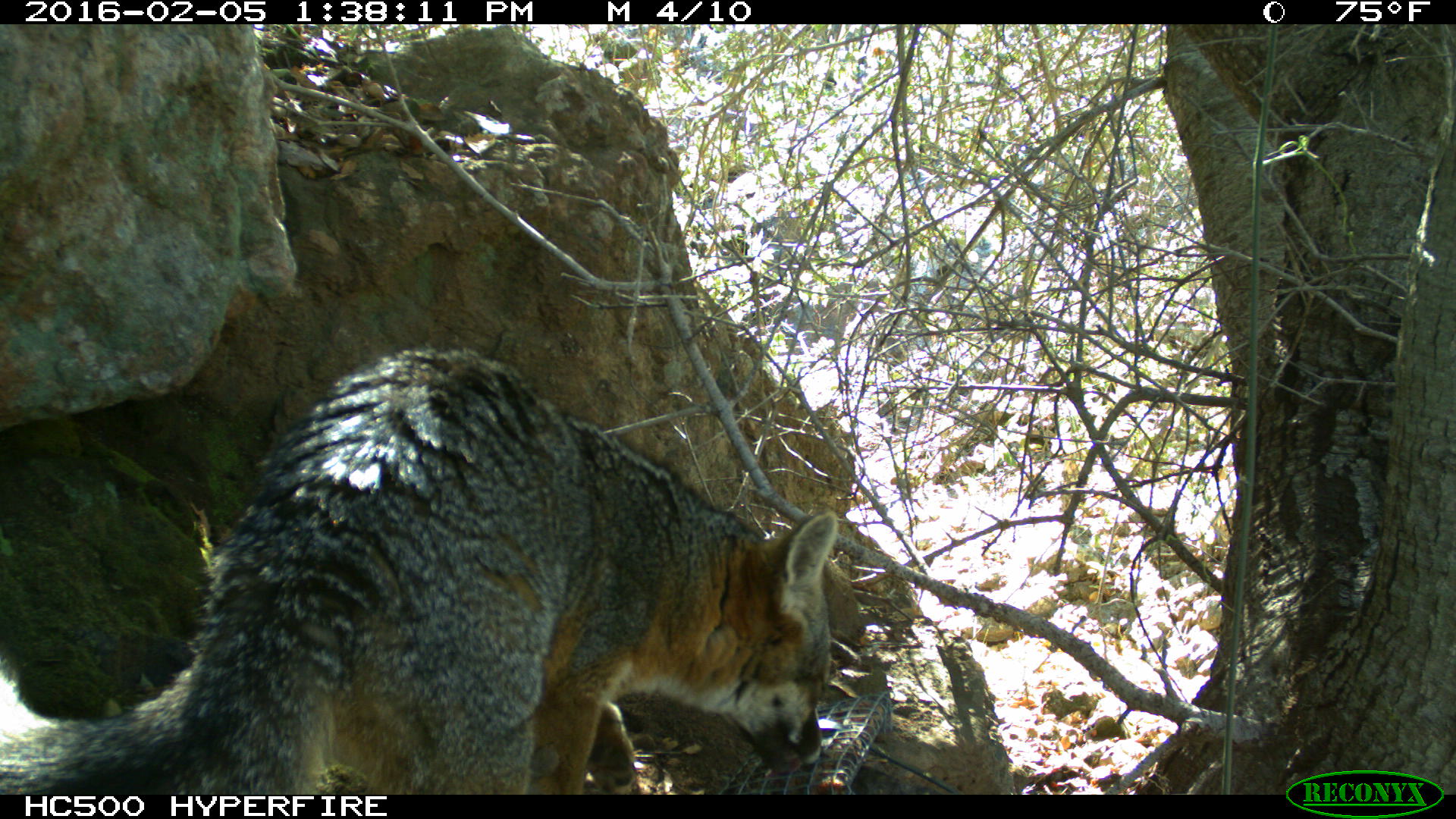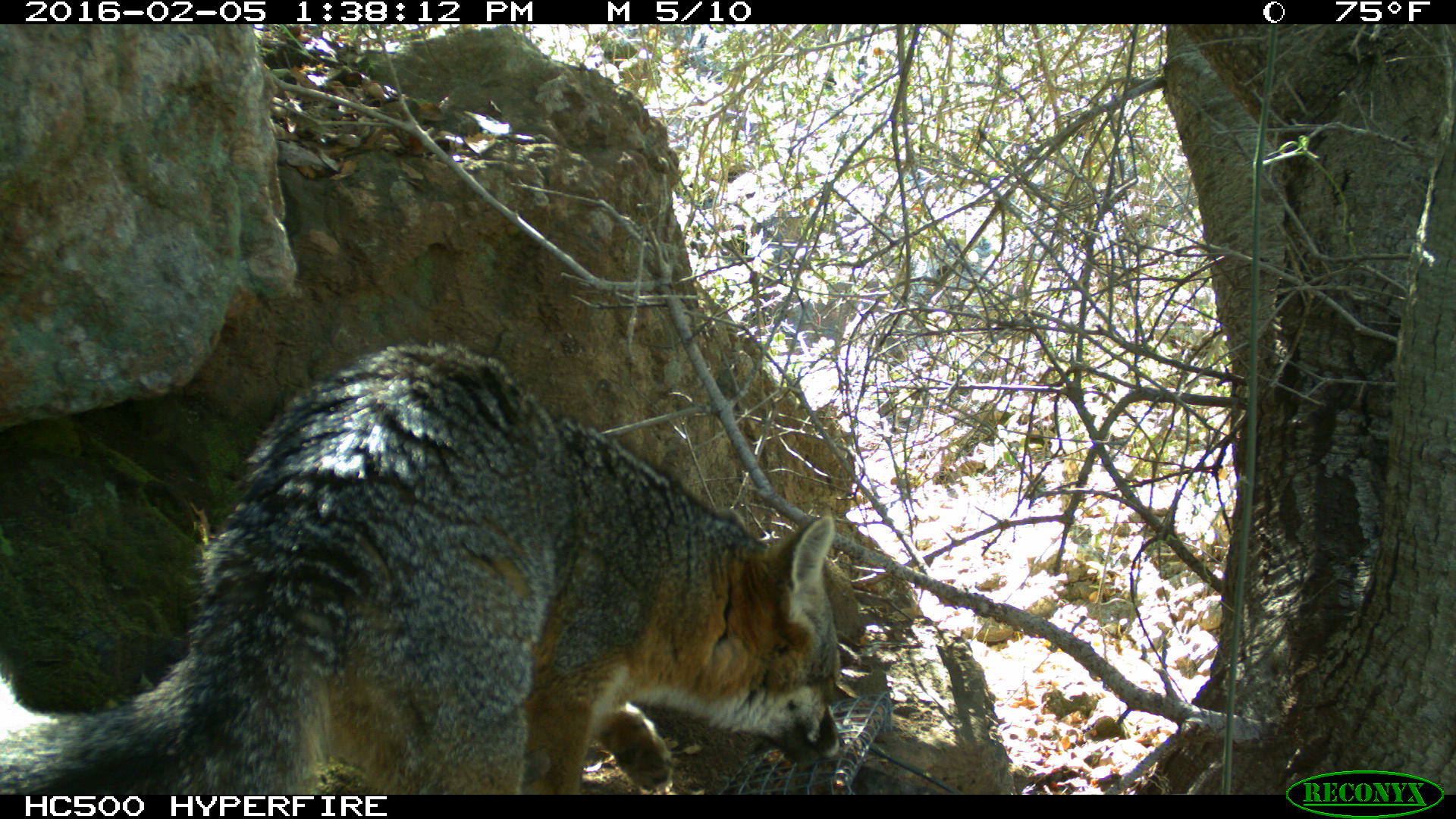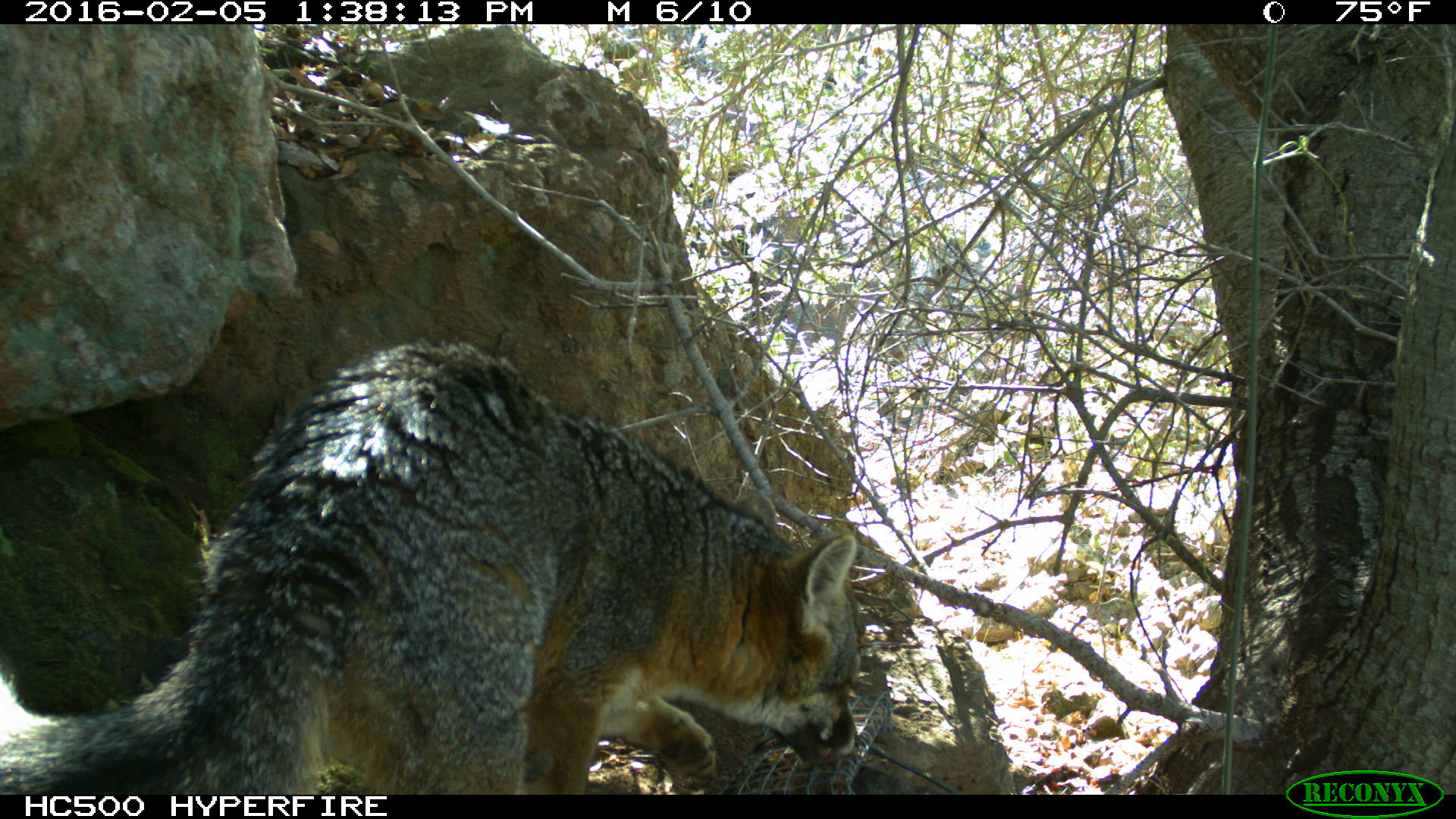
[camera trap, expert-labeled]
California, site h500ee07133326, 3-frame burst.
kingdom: Animalia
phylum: Chordata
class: Mammalia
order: Carnivora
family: Canidae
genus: Urocyon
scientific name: Urocyon littoralis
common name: island fox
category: fox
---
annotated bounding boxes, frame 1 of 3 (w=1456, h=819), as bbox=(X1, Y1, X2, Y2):
fox: bbox=(0, 342, 839, 794)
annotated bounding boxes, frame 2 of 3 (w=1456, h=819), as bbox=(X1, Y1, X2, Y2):
fox: bbox=(0, 344, 845, 795)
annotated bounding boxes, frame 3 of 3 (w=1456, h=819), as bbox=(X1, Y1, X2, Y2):
fox: bbox=(0, 341, 860, 794)